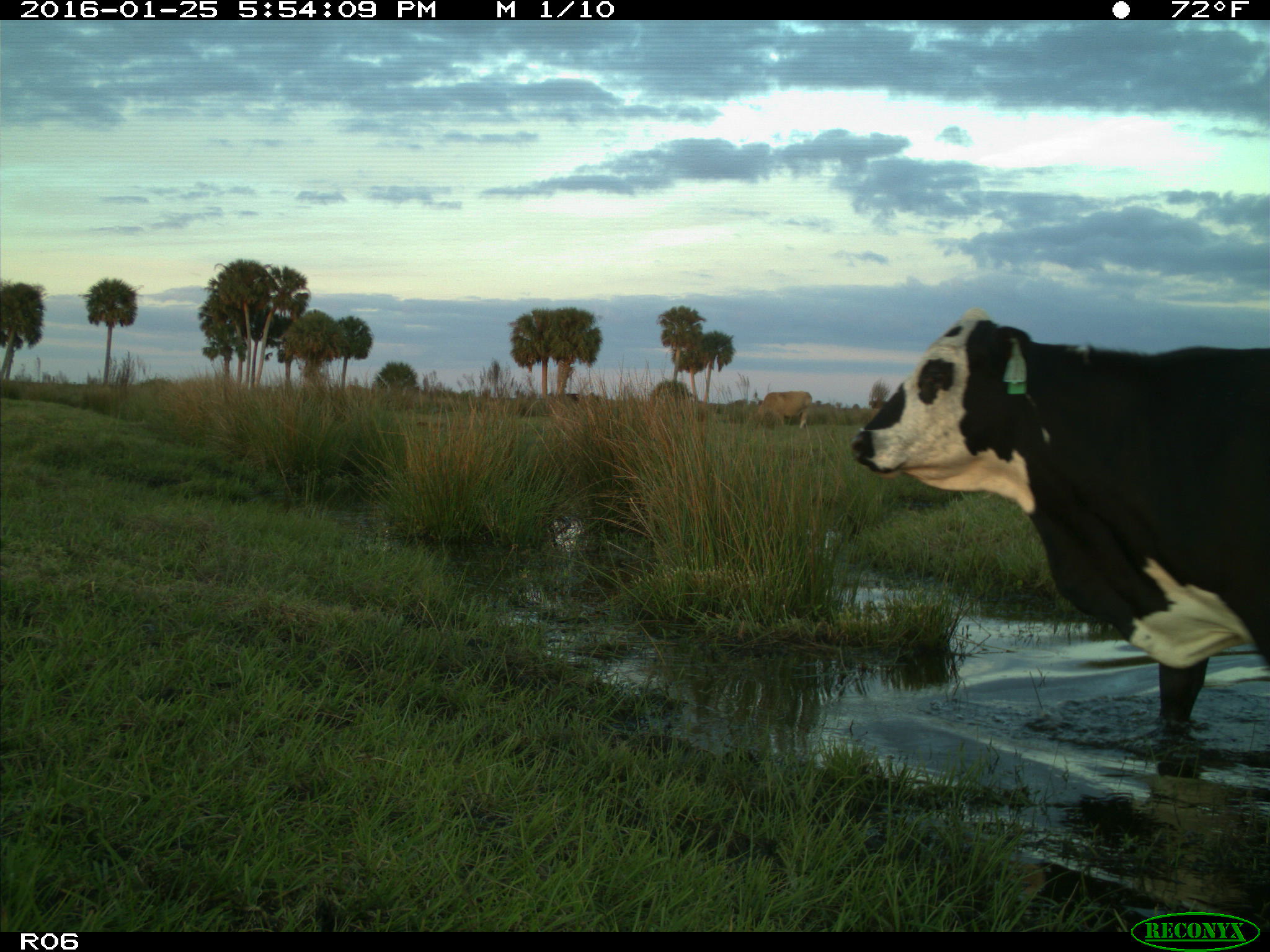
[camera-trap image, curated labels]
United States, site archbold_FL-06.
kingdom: Animalia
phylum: Chordata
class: Mammalia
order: Artiodactyla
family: Bovidae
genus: Bos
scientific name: Bos taurus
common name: domestic cow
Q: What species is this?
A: Bos taurus (domestic cow).